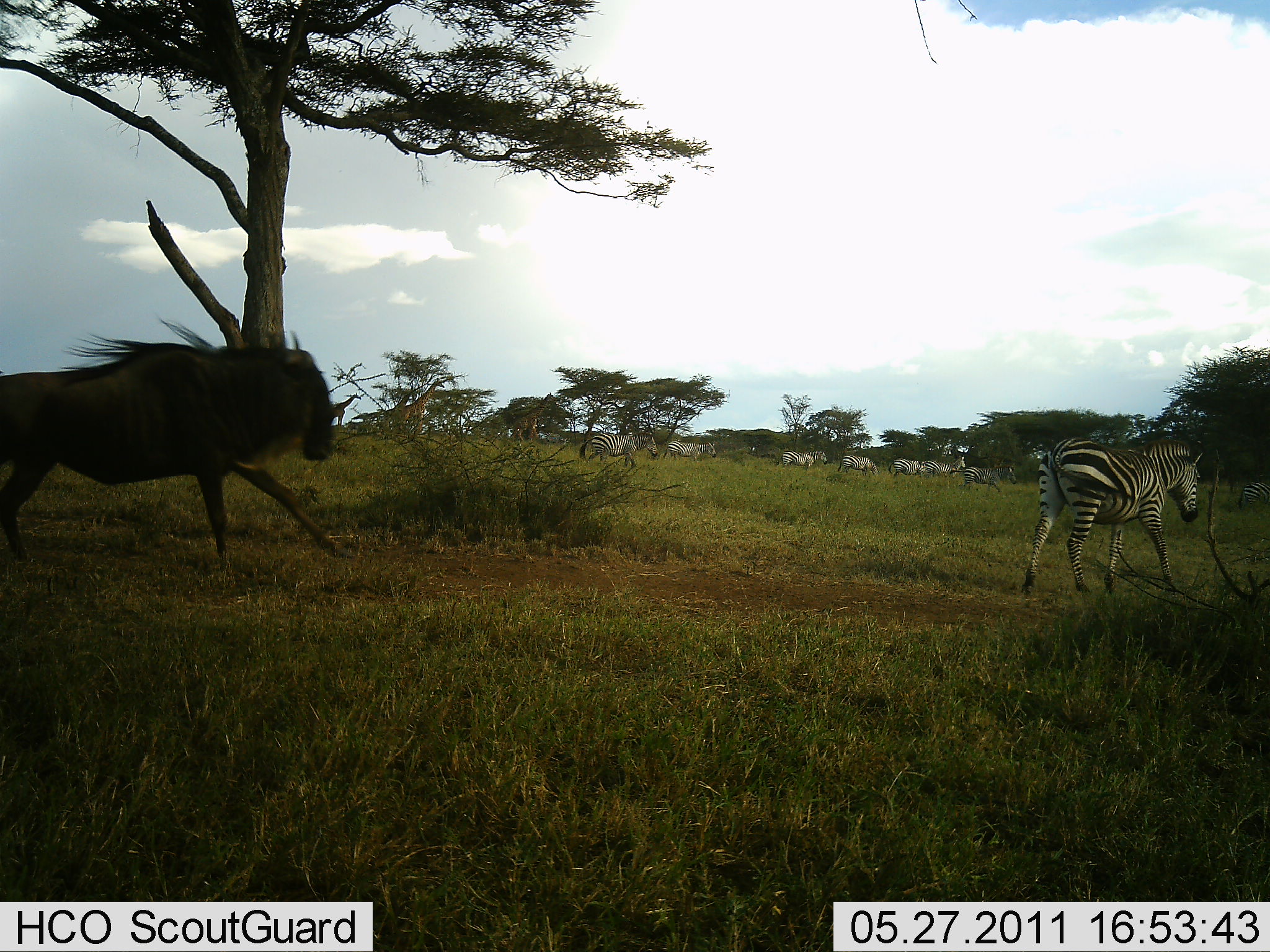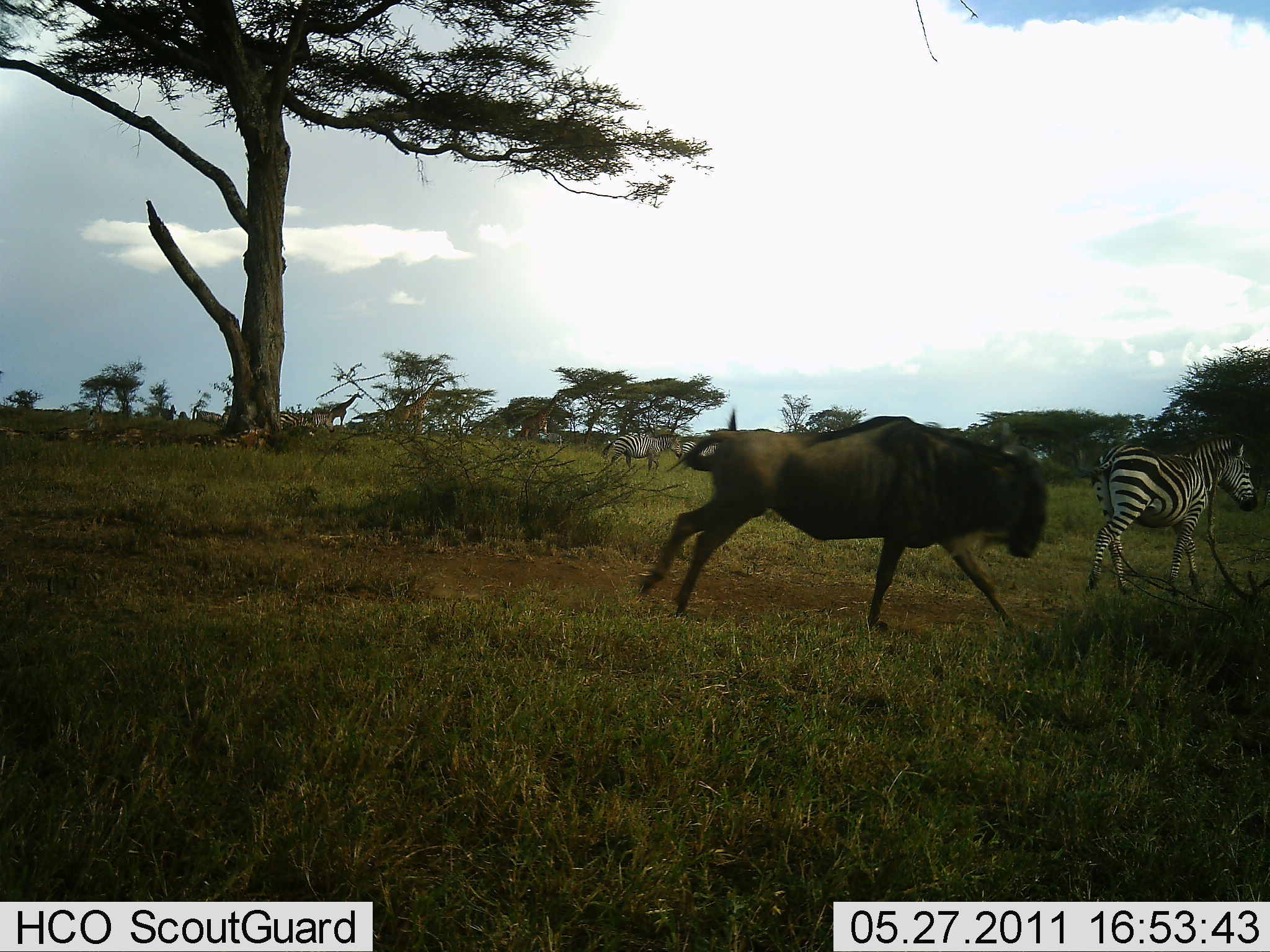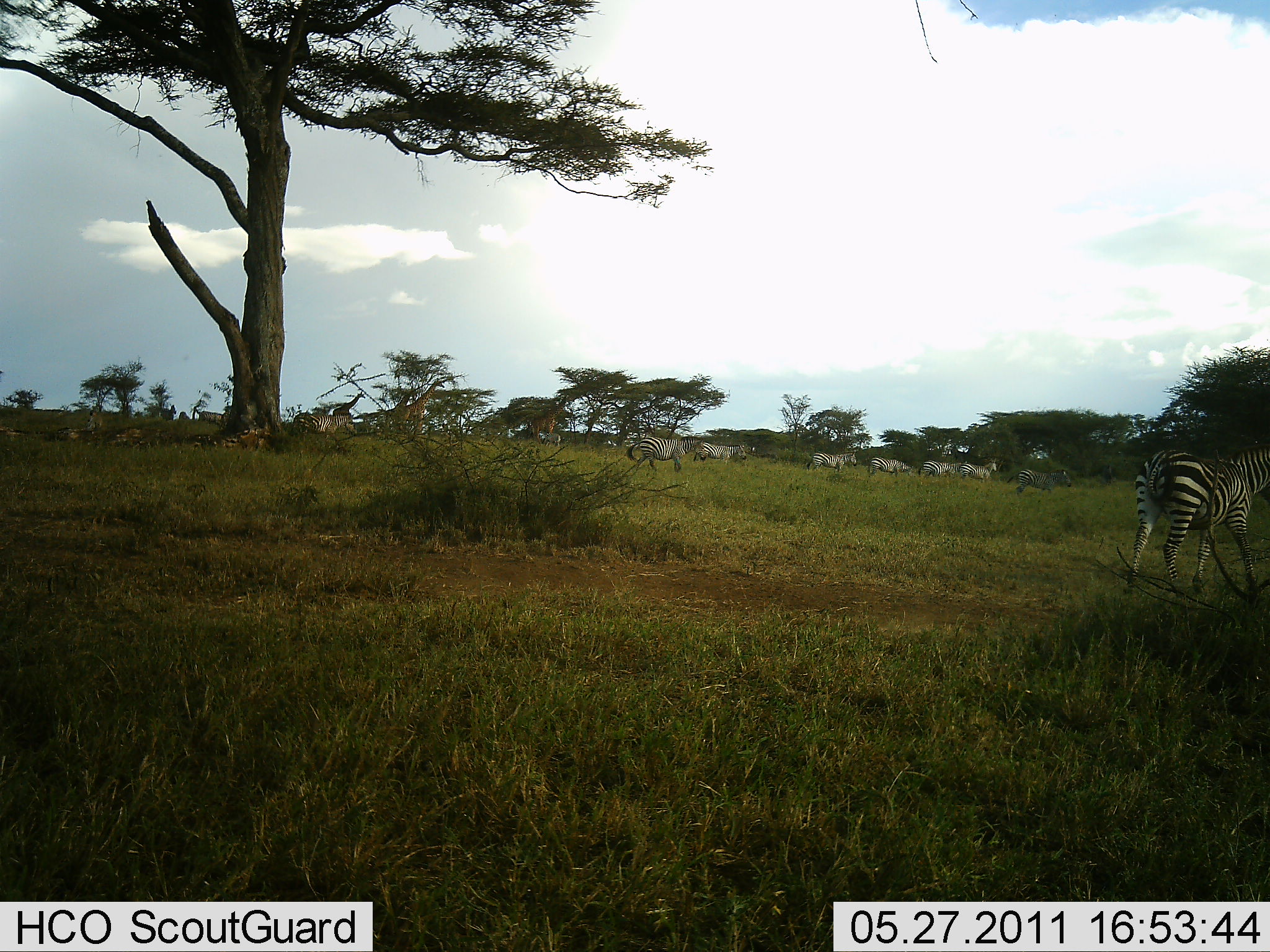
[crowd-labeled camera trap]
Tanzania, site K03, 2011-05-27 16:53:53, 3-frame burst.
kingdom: Animalia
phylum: Chordata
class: Mammalia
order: Artiodactyla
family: Giraffidae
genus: Giraffa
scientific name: Giraffa camelopardalis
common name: giraffe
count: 3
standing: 36%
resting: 7%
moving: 86%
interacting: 0%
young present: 0%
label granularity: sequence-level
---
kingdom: Animalia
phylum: Chordata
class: Mammalia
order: Artiodactyla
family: Bovidae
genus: Connochaetes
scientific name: Connochaetes taurinus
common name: blue wildebeest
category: wildebeest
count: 1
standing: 0%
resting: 0%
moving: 100%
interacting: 0%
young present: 0%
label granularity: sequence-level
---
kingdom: Animalia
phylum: Chordata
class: Mammalia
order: Perissodactyla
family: Equidae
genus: Equus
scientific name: Equus quagga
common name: plains zebra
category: zebra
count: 10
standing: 14%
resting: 0%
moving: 90%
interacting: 0%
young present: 0%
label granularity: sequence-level